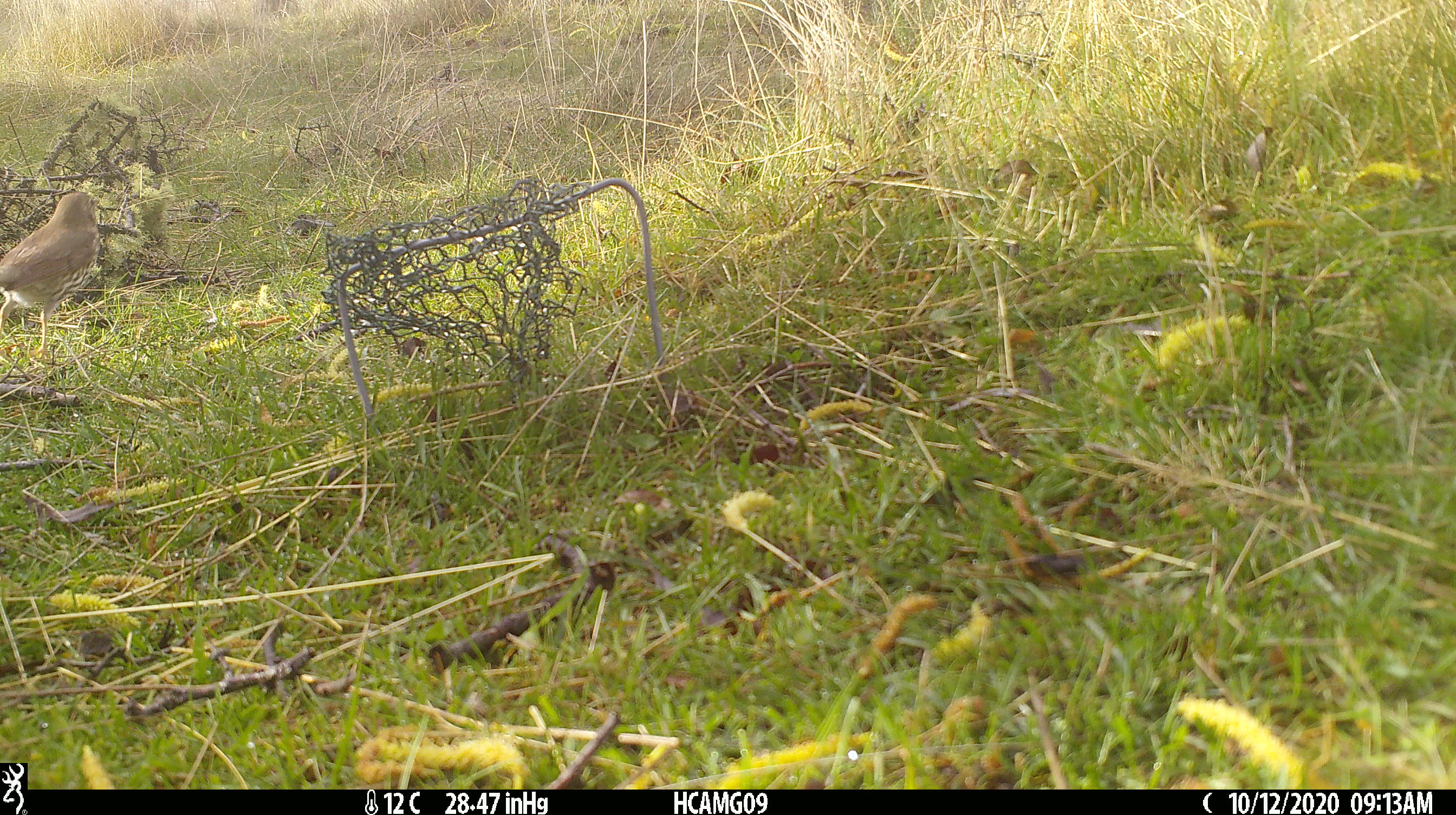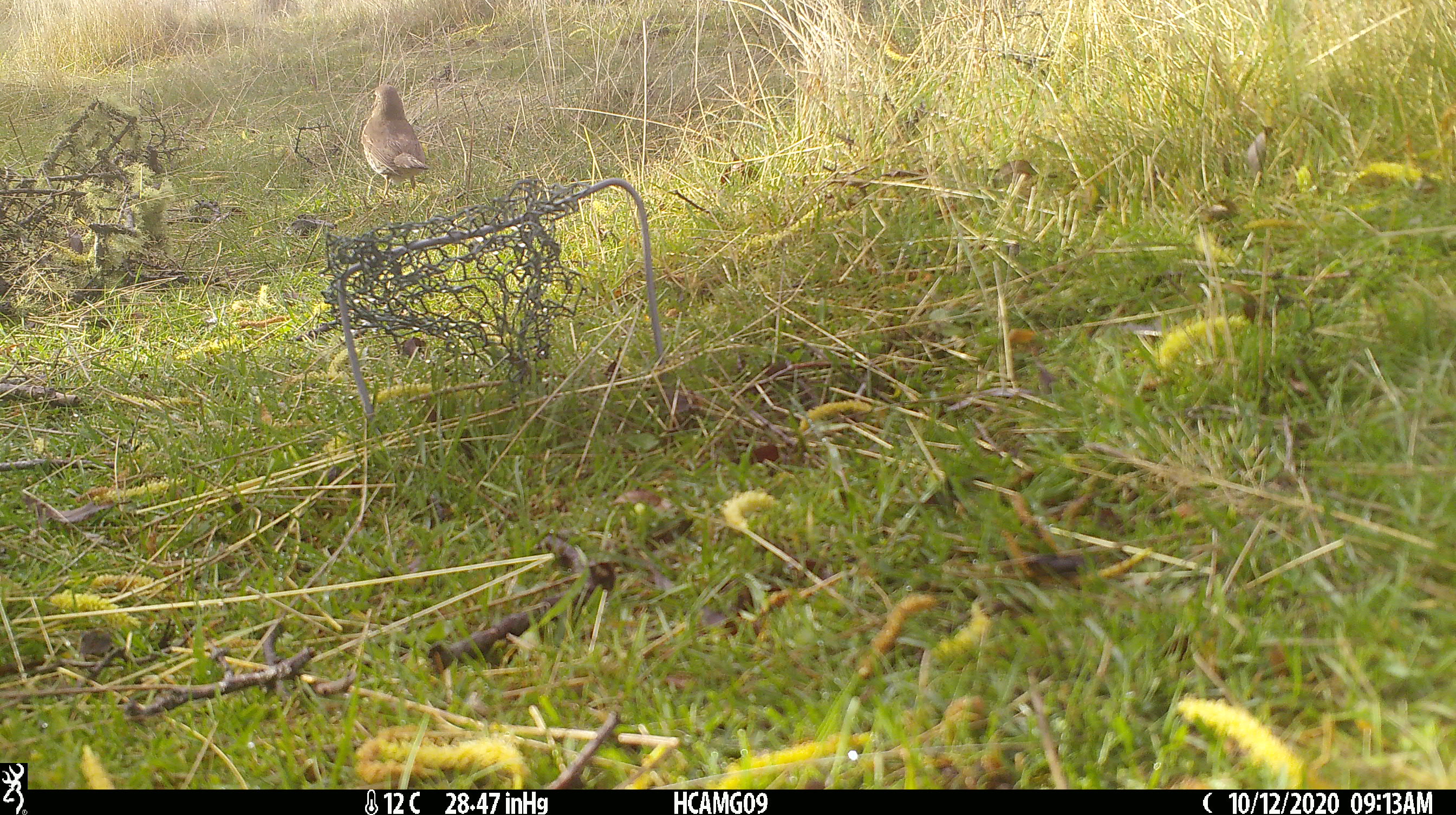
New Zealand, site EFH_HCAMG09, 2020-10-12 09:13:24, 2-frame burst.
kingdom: Animalia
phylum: Chordata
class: Aves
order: Passeriformes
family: Turdidae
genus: Turdus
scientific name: Turdus philomelos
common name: song thrush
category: thrush